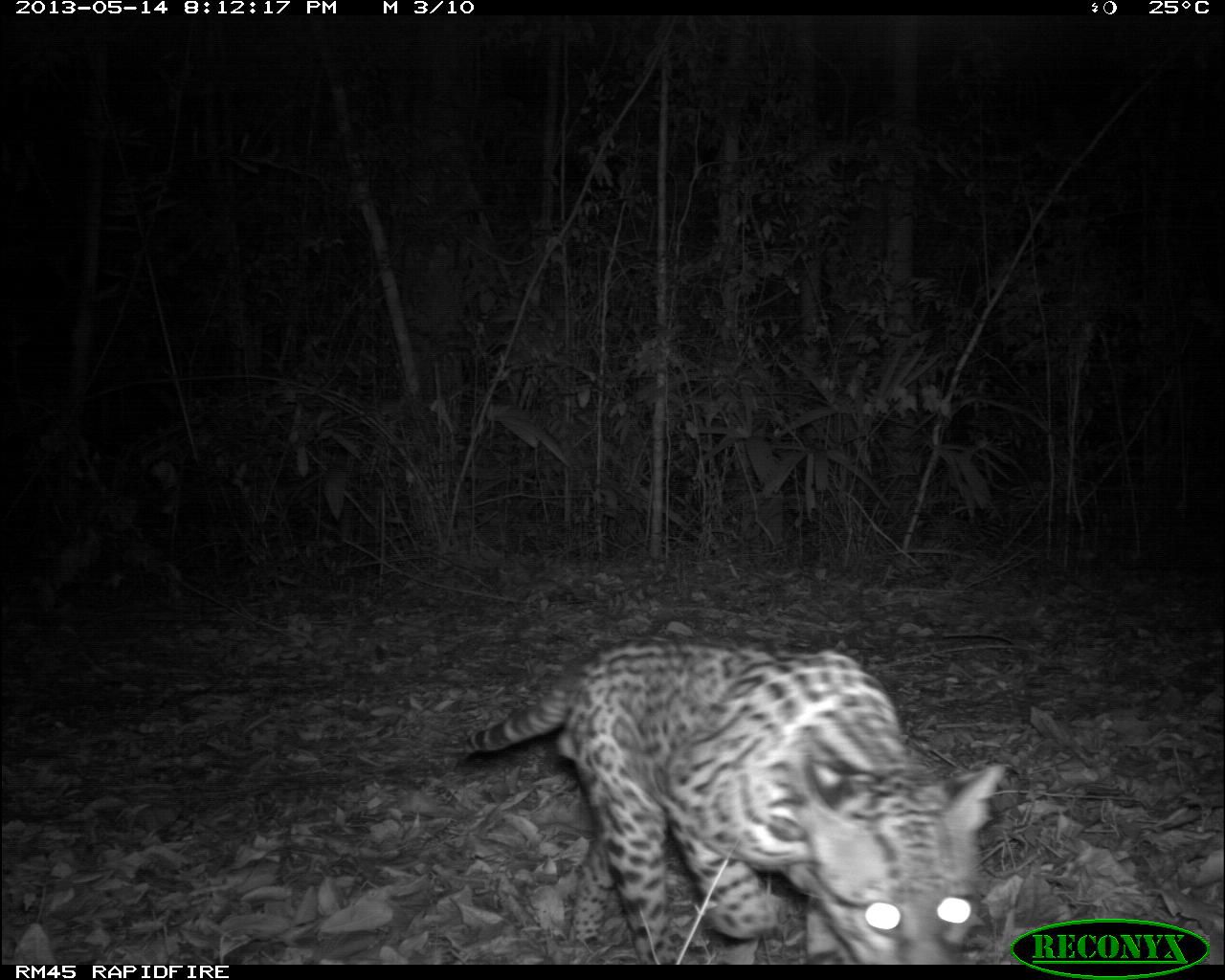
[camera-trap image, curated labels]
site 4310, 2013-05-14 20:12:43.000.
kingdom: Animalia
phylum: Chordata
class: Mammalia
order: Carnivora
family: Felidae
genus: Leopardus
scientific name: Leopardus pardalis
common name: ocelot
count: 1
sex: male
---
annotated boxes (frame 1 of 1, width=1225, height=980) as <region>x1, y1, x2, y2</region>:
leopardus pardalis: <region>434, 627, 1008, 961</region>